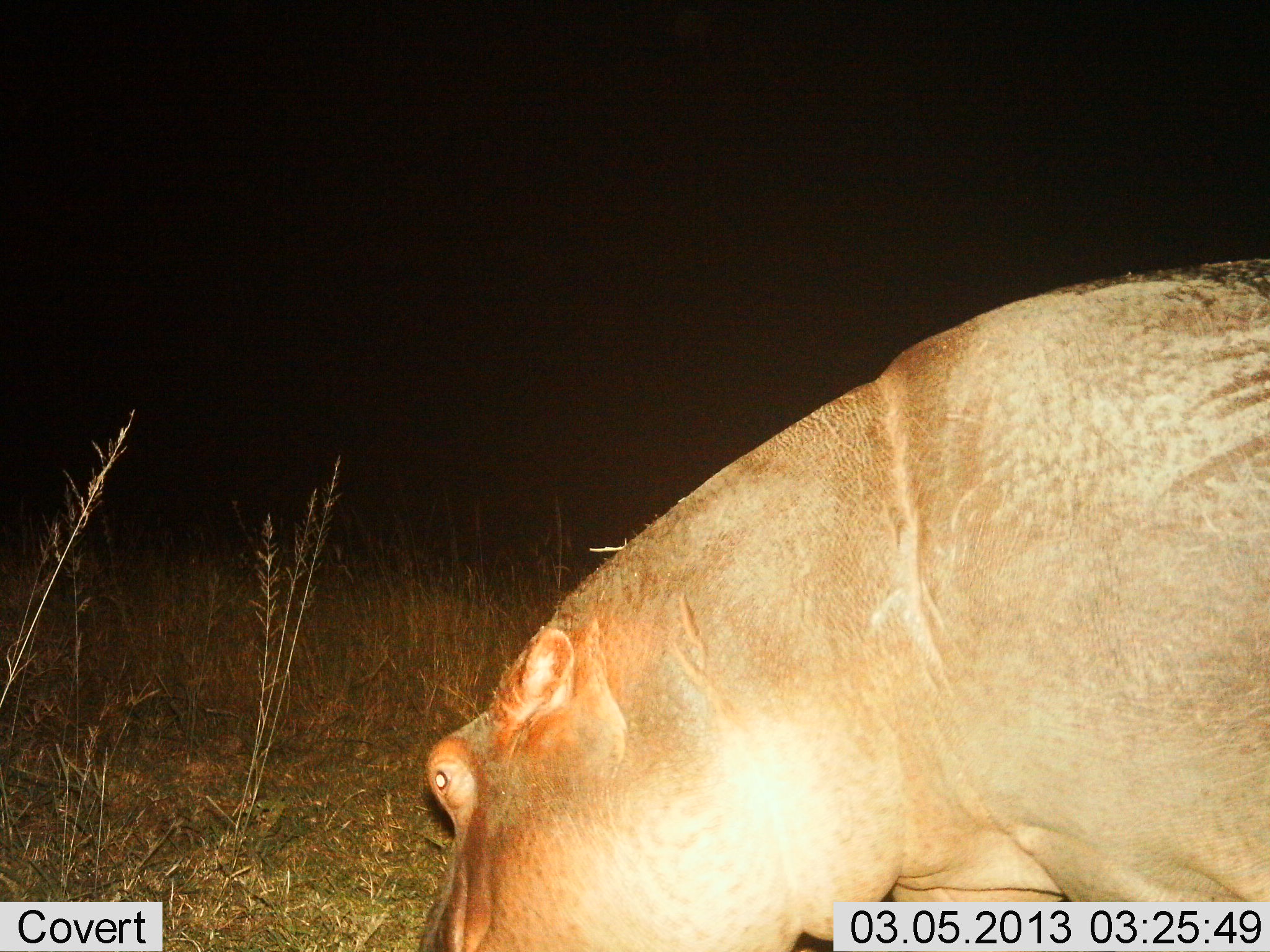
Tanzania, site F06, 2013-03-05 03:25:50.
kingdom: Animalia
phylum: Chordata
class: Mammalia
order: Artiodactyla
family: Hippopotamidae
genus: Hippopotamus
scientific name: Hippopotamus amphibius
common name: hippopotamus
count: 1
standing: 19%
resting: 0%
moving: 19%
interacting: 0%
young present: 0%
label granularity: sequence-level